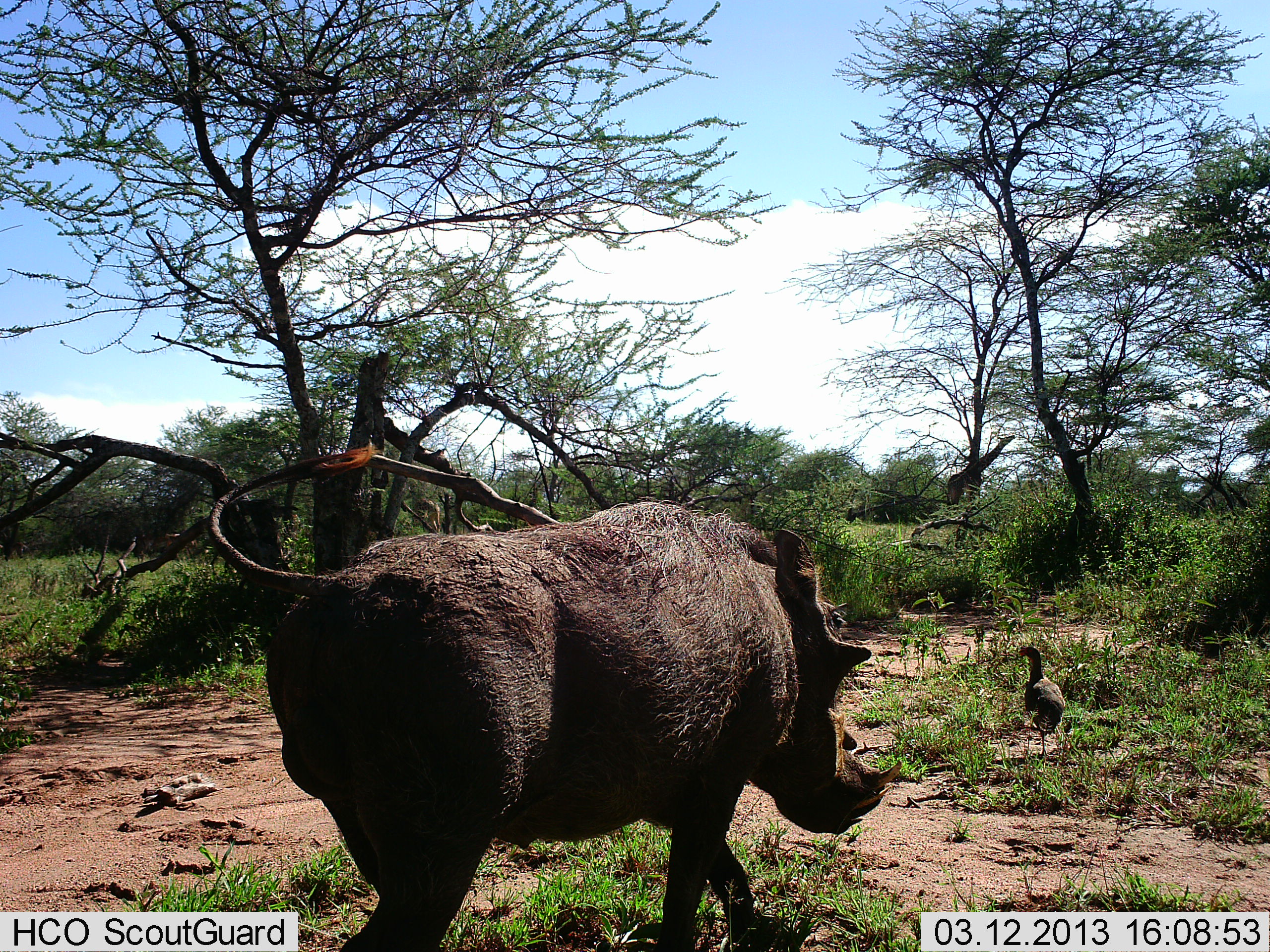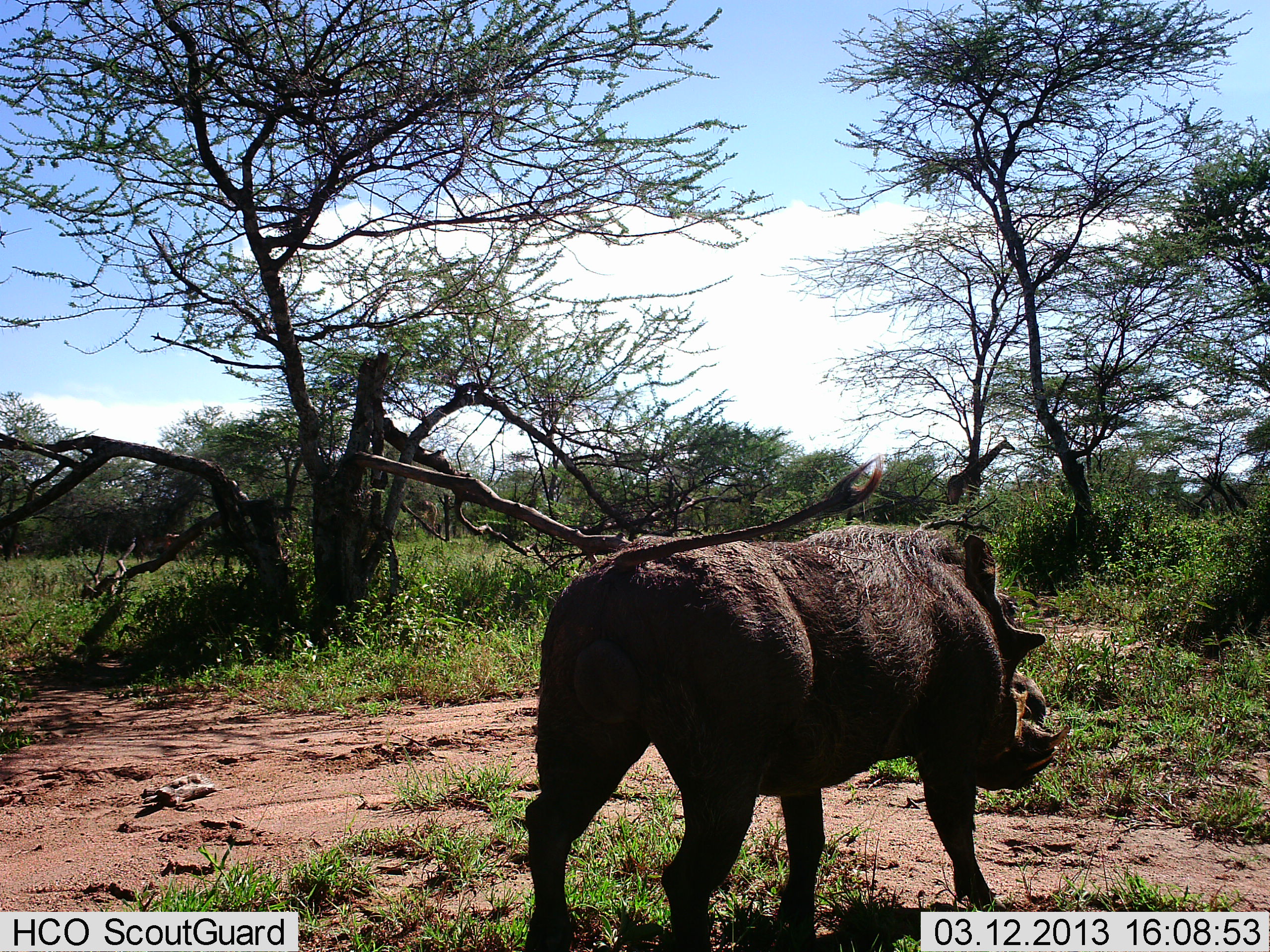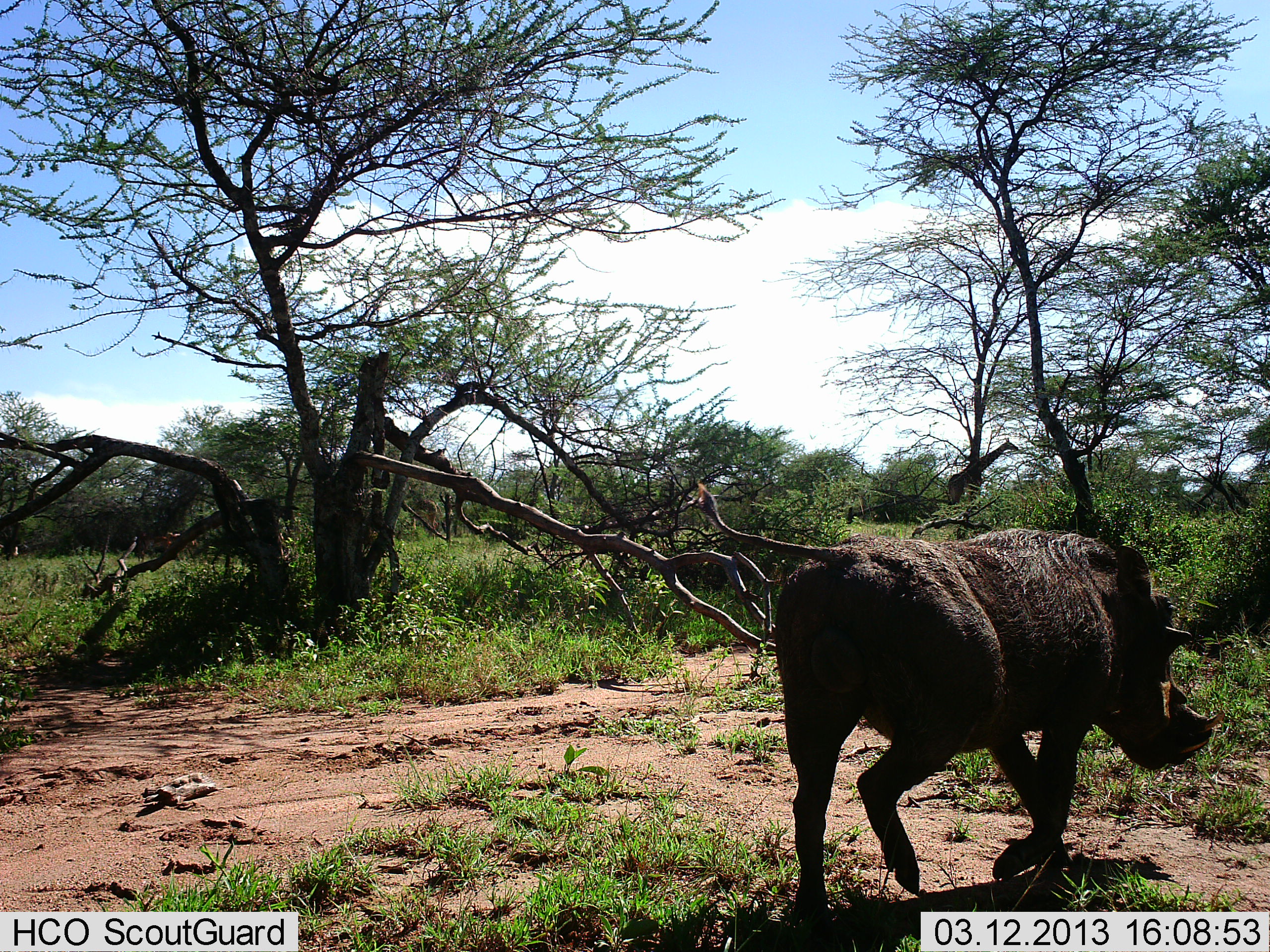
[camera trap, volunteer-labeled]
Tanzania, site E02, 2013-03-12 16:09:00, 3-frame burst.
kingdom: Animalia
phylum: Chordata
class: Aves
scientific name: Aves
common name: bird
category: otherbird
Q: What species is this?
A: Otherbird (bird) (Aves).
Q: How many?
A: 1.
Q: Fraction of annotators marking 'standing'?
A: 87%.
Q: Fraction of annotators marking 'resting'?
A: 0%.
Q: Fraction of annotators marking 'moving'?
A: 13%.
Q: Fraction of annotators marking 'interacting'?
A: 0%.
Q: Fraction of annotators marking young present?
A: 0%.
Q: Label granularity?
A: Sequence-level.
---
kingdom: Animalia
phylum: Chordata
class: Mammalia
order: Artiodactyla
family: Suidae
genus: Phacochoerus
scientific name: Phacochoerus africanus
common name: warthog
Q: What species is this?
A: Warthog (Phacochoerus africanus).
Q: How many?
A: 1.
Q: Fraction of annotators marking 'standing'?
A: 2%.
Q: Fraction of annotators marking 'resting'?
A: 0%.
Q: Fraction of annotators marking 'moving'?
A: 98%.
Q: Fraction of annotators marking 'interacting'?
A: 0%.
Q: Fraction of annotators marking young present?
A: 0%.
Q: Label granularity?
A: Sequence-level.